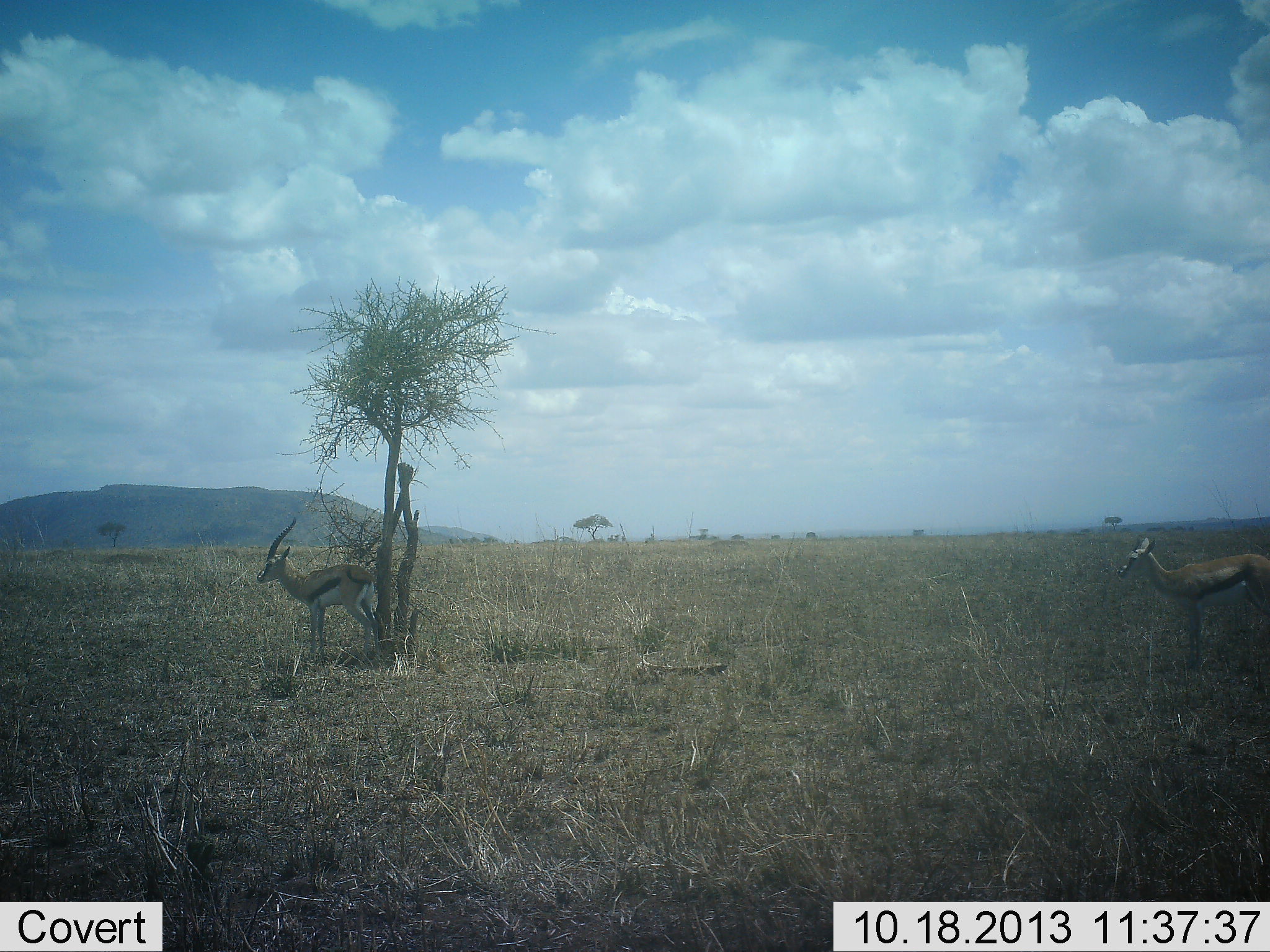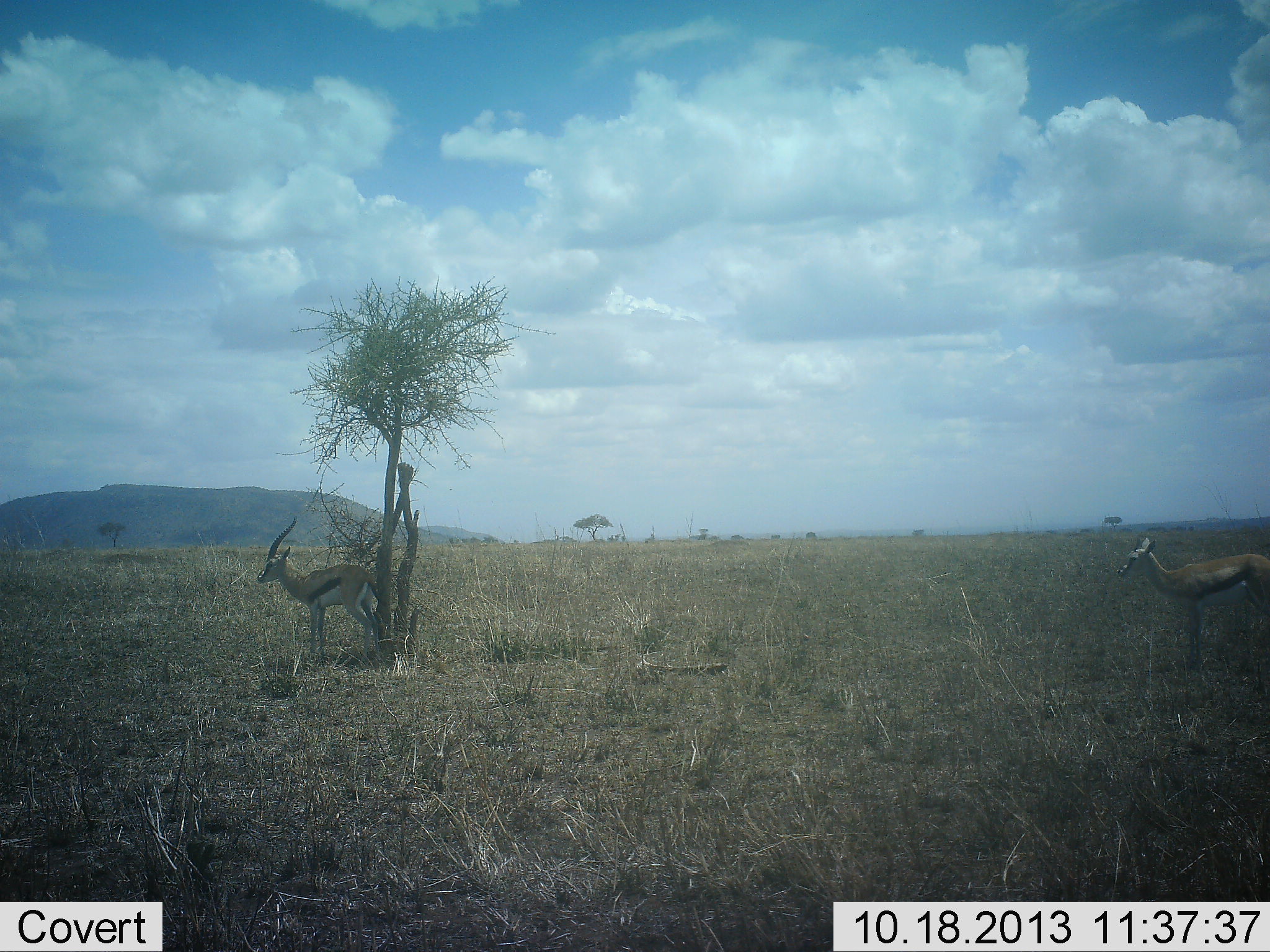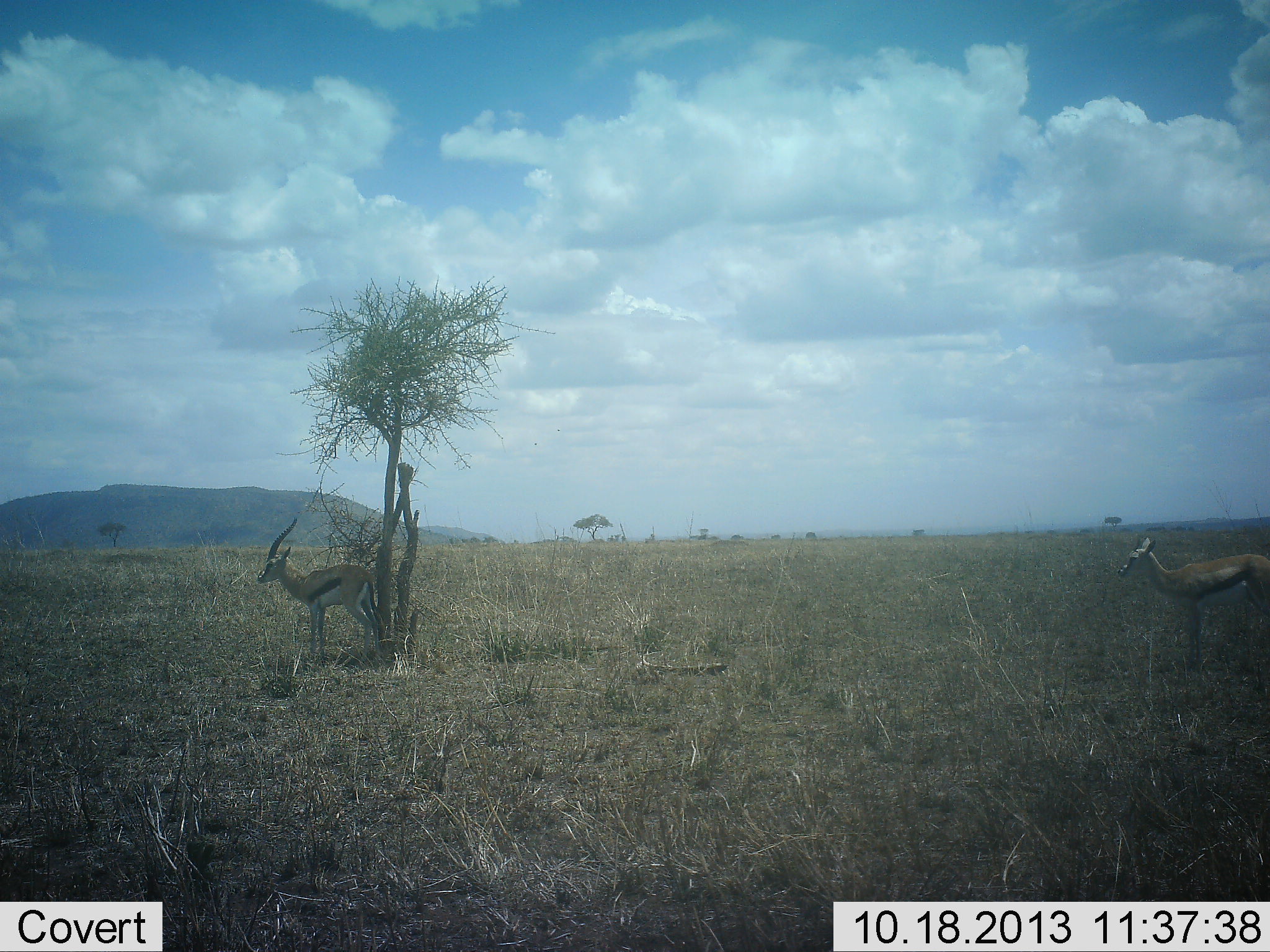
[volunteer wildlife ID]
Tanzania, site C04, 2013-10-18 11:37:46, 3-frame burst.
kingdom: Animalia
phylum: Chordata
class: Mammalia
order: Artiodactyla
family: Bovidae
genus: Eudorcas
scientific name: Eudorcas thomsonii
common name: thomson's gazelle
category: gazellethomsons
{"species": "gazellethomsons (thomson's gazelle) (Eudorcas thomsonii)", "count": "2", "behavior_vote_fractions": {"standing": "100%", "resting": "10%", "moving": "0%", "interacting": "0%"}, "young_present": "0%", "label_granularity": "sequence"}